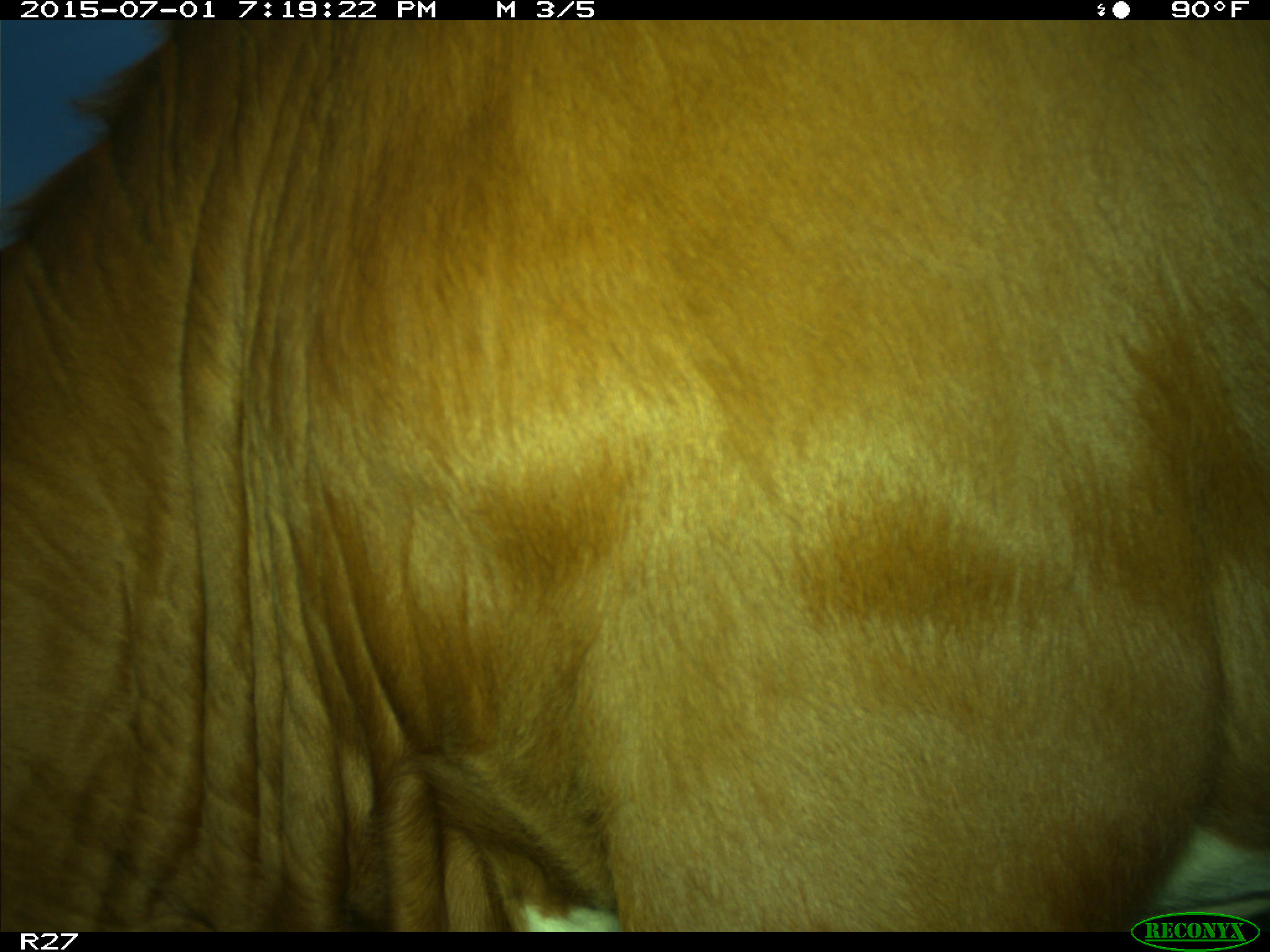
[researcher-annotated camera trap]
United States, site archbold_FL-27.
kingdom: Animalia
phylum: Chordata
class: Mammalia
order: Artiodactyla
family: Bovidae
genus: Bos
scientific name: Bos taurus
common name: domestic cow